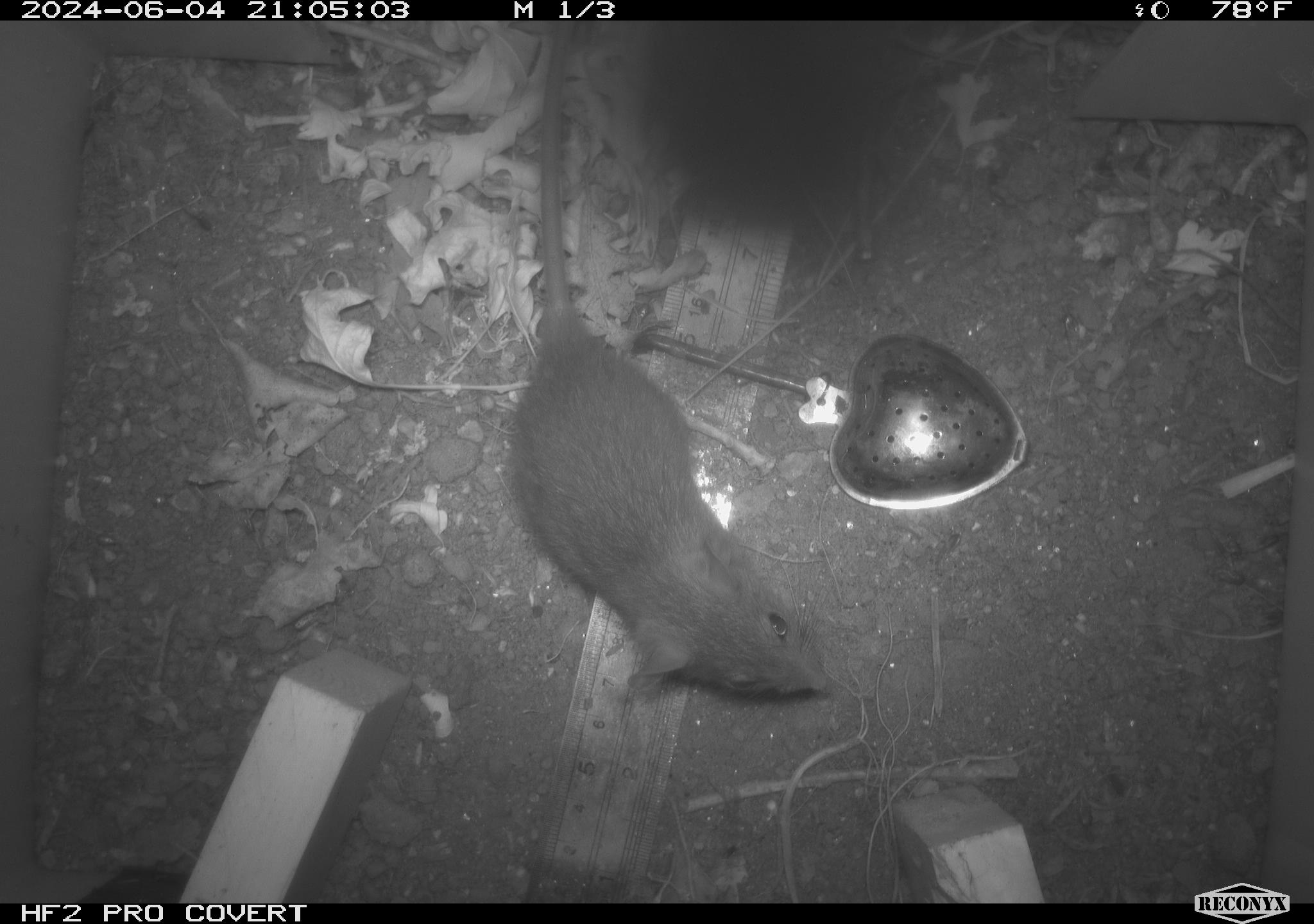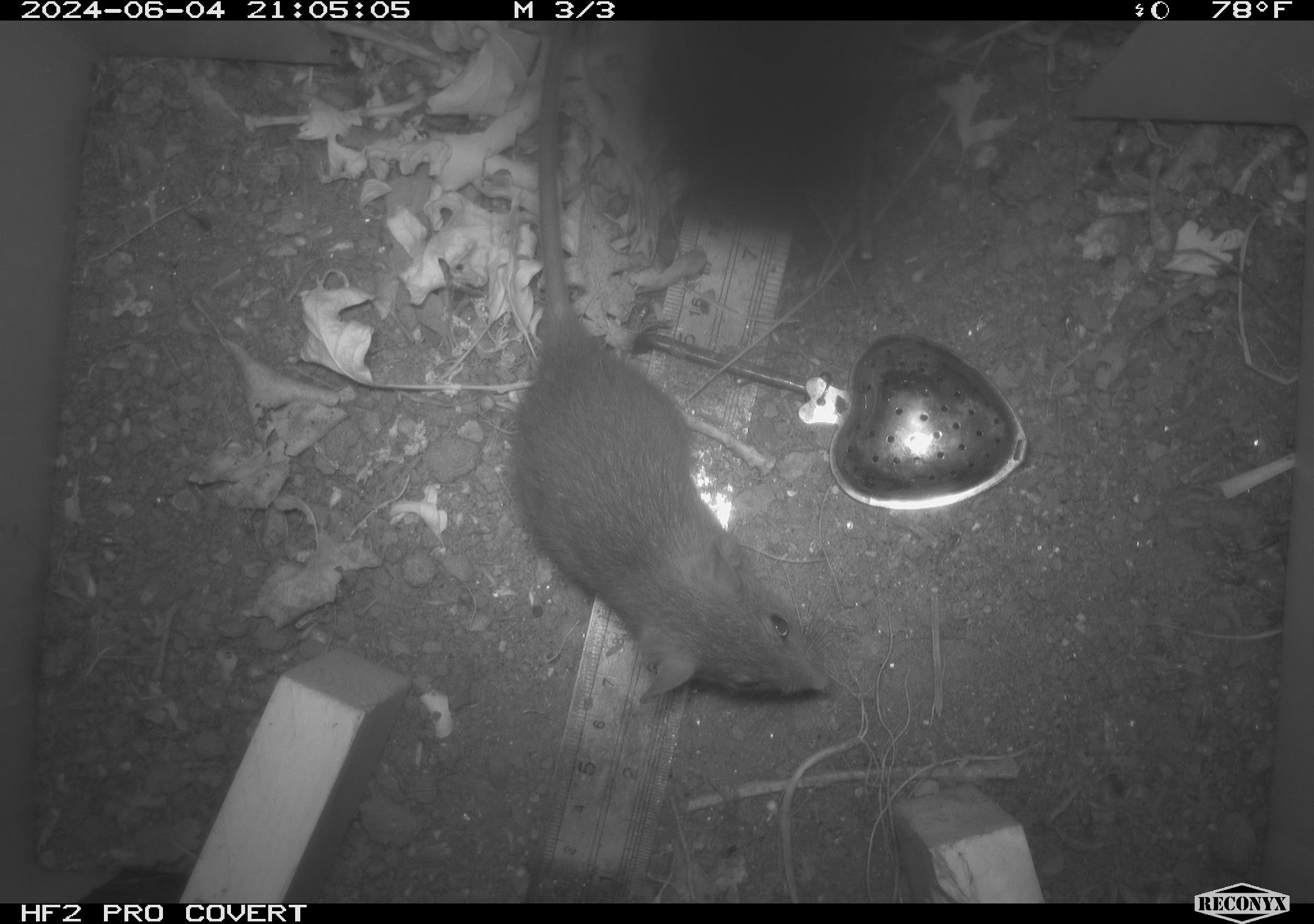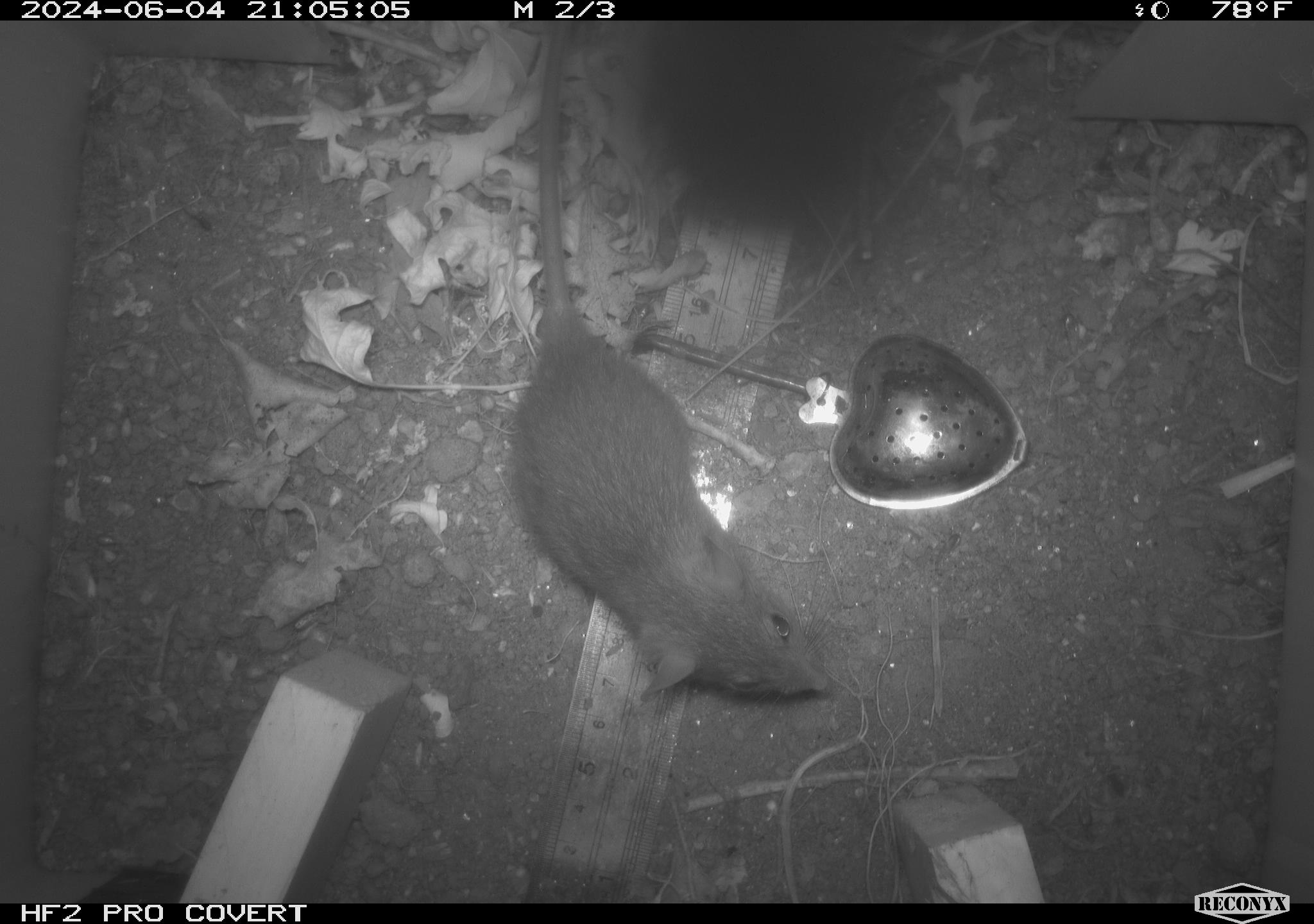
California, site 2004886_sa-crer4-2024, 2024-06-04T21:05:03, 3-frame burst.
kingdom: Animalia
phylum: Chordata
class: Mammalia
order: Rodentia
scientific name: Rodentia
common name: mouse species